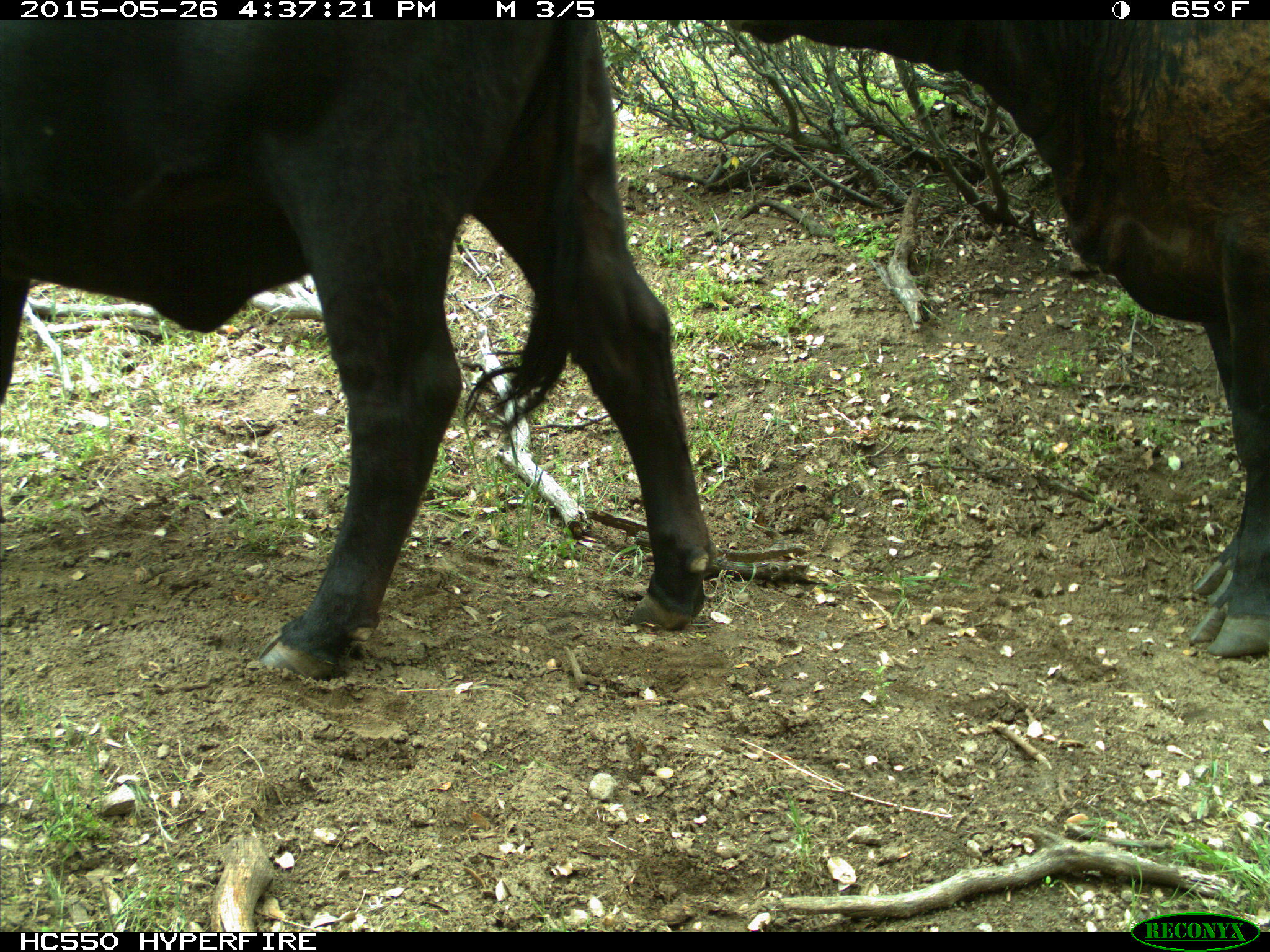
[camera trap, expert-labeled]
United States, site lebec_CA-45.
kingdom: Animalia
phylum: Chordata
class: Mammalia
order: Artiodactyla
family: Bovidae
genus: Bos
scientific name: Bos taurus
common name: domestic cow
Bos taurus (domestic cow).